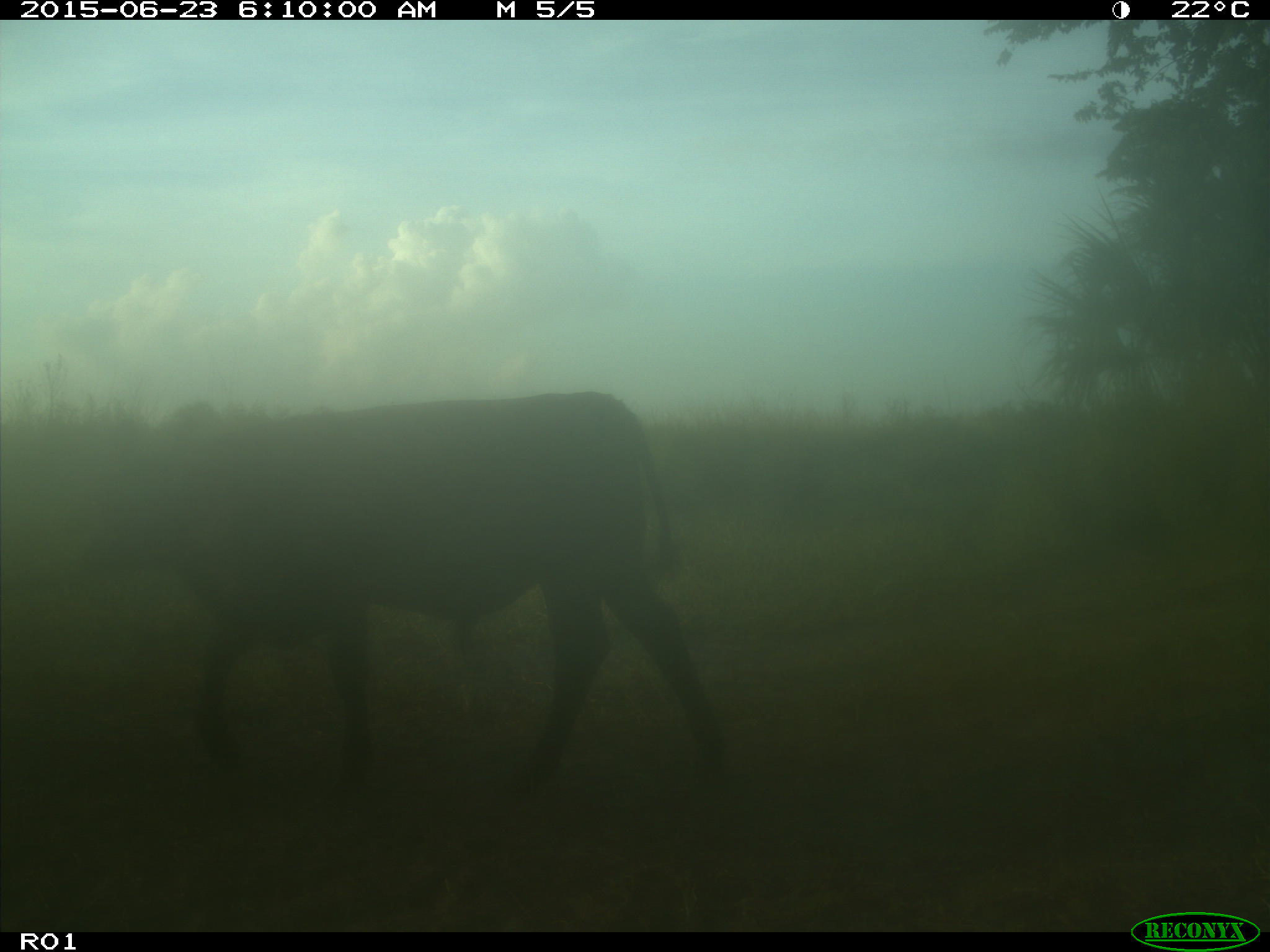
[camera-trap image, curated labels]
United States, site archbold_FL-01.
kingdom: Animalia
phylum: Chordata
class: Mammalia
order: Artiodactyla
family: Bovidae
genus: Bos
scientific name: Bos taurus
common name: domestic cow